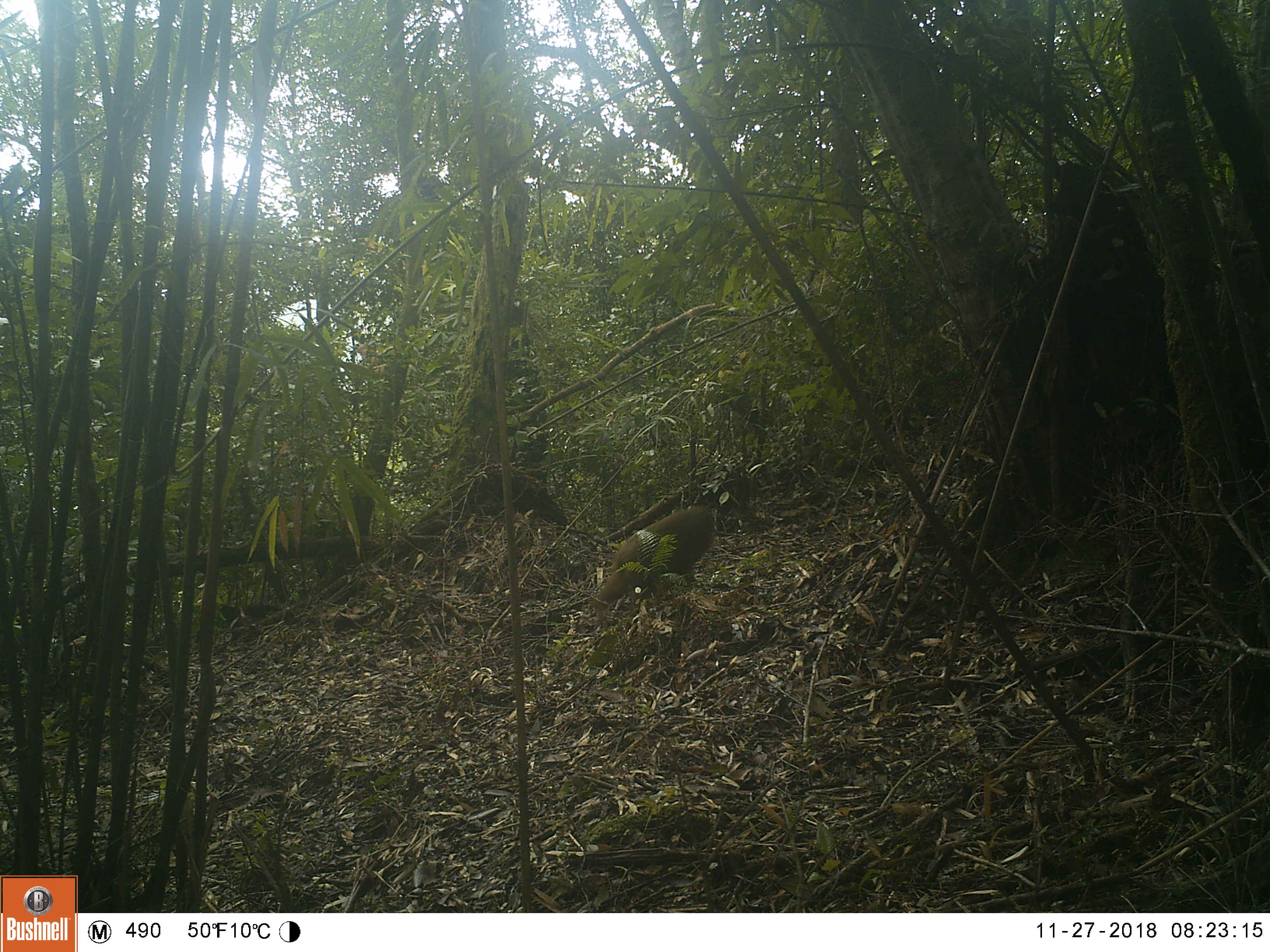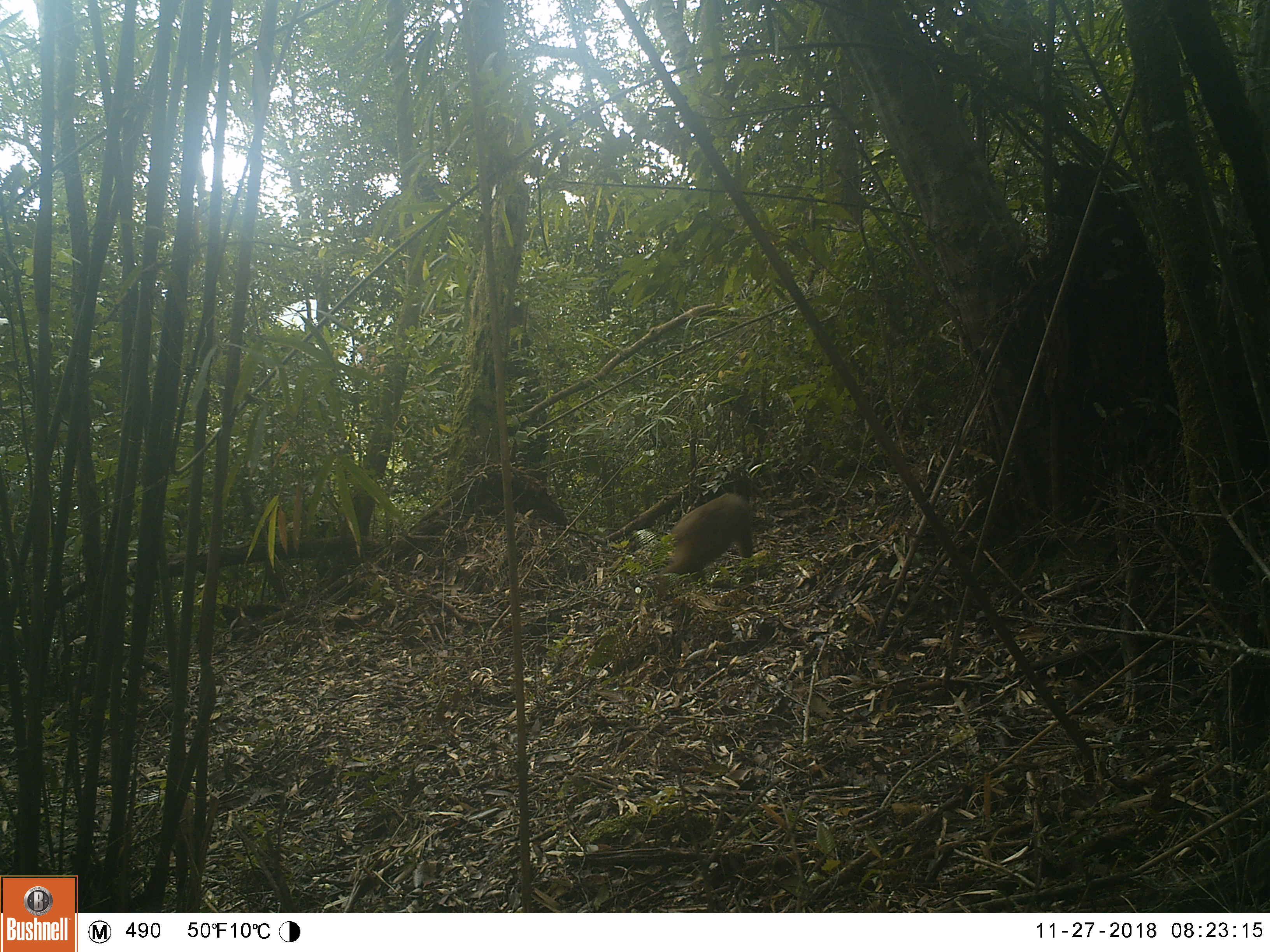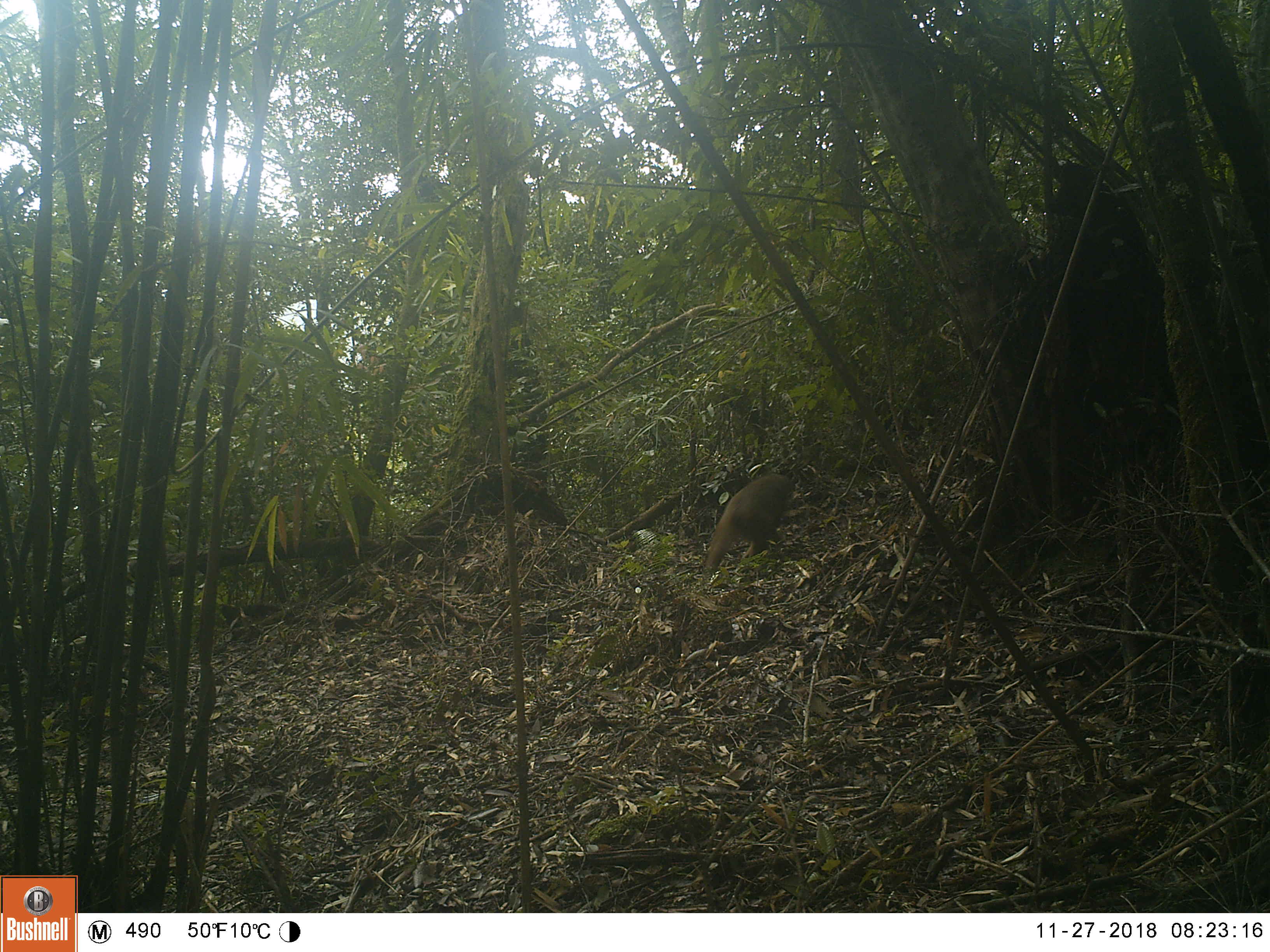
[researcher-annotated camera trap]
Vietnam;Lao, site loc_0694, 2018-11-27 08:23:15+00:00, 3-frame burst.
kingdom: Animalia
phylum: Chordata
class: Mammalia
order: Primates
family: Cercopithecidae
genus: Macaca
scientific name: Macaca arctoides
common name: stump-tailed macaque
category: stump tailed macaque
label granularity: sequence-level